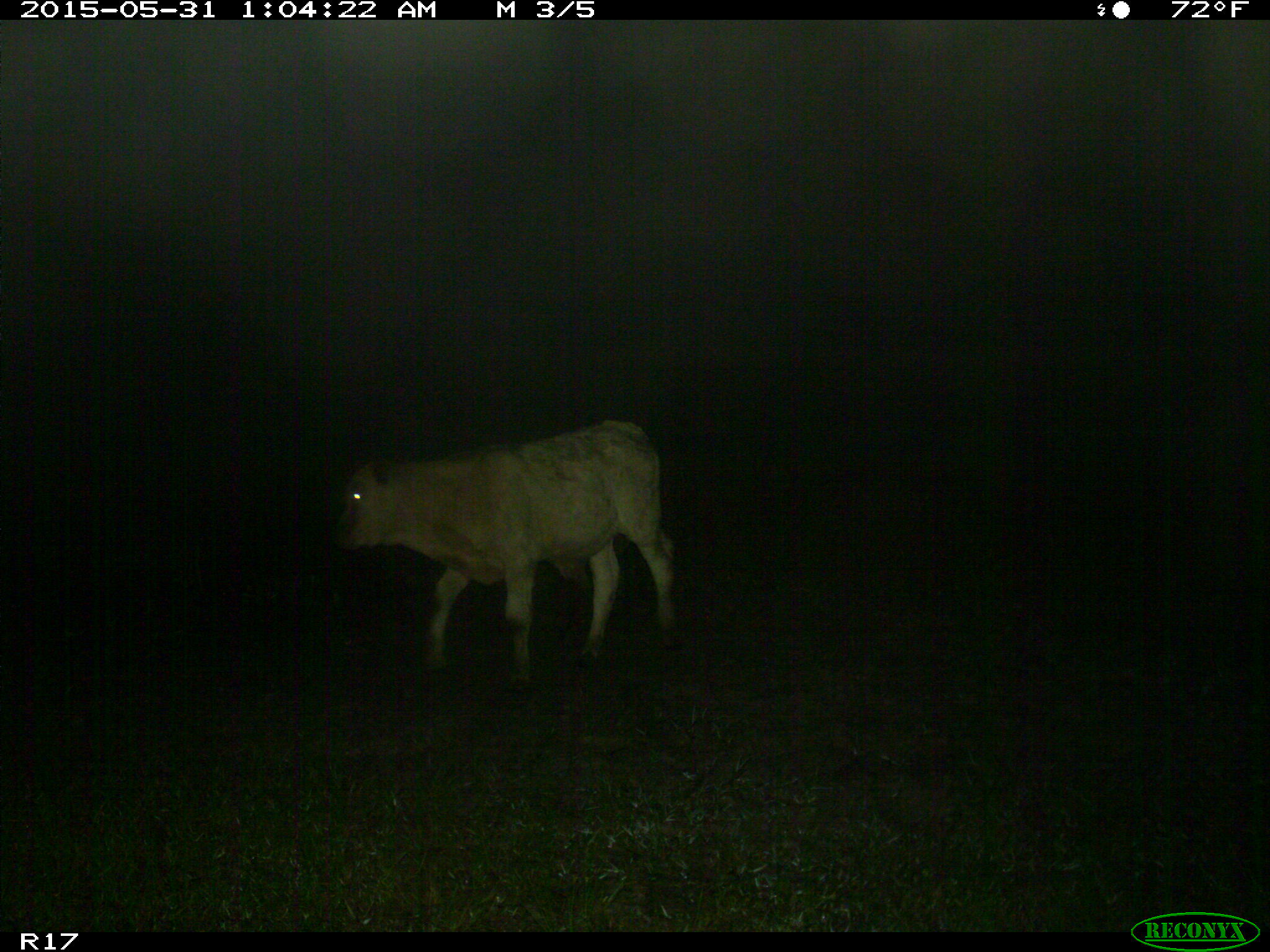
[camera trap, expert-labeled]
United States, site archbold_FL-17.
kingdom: Animalia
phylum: Chordata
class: Mammalia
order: Artiodactyla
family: Bovidae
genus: Bos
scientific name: Bos taurus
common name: domestic cow